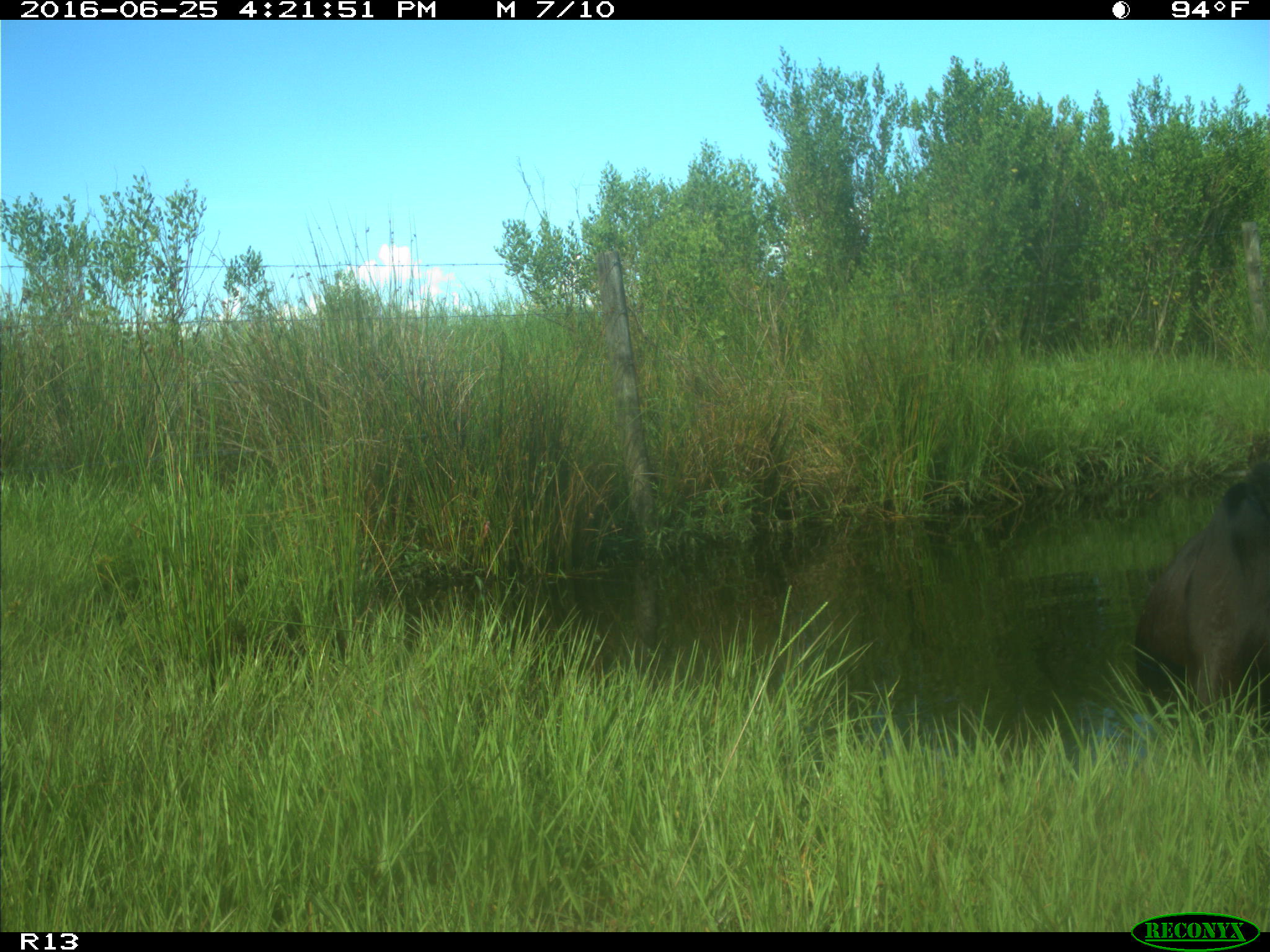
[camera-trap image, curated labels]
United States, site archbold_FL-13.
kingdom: Animalia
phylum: Chordata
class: Mammalia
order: Artiodactyla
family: Bovidae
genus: Bos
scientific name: Bos taurus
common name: domestic cow